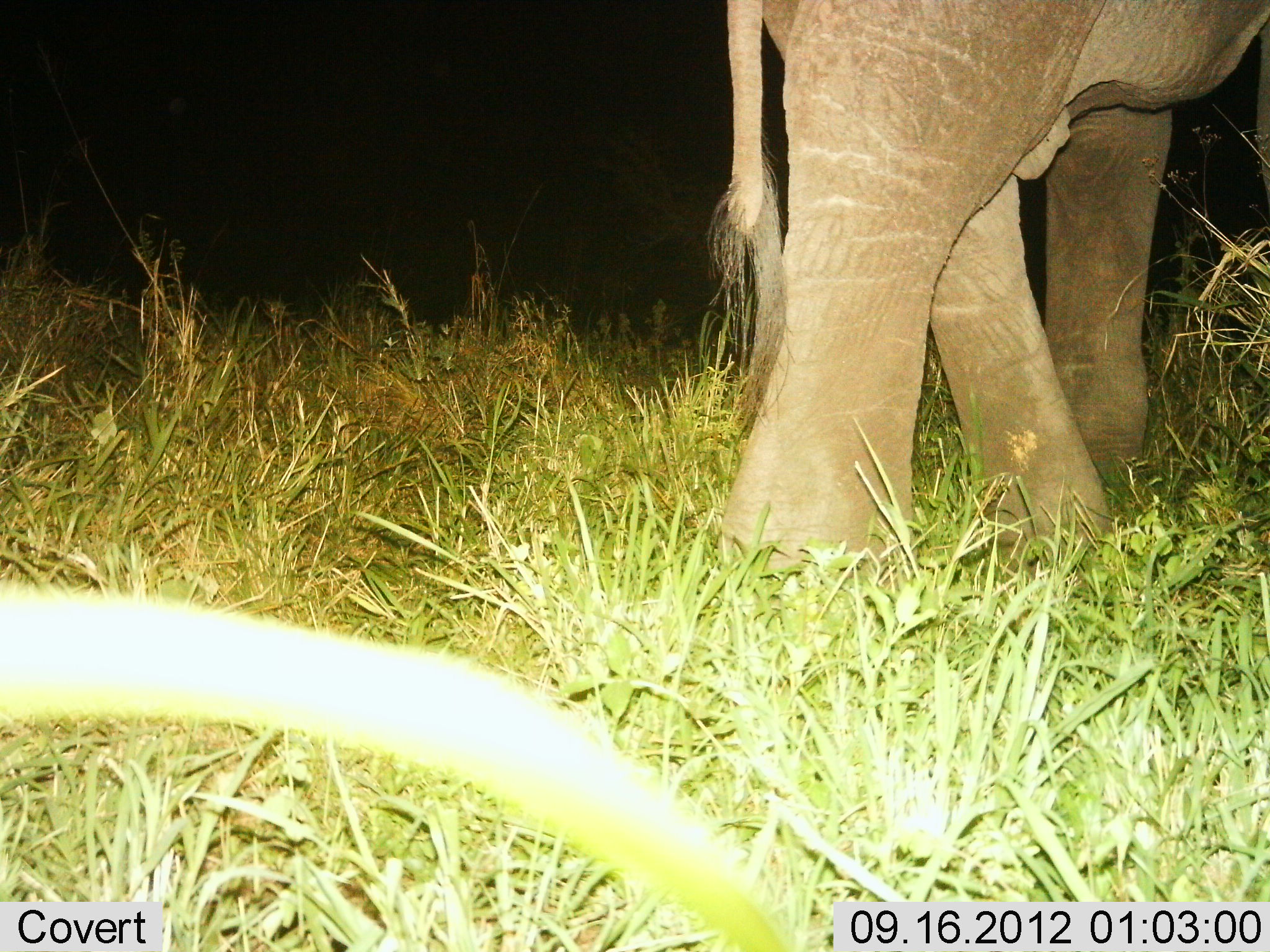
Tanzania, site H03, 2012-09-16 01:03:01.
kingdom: Animalia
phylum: Chordata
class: Mammalia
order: Proboscidea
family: Elephantidae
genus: Loxodonta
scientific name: Loxodonta africana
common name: african bush elephant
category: elephant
Elephant (african bush elephant) (Loxodonta africana), count 1. Behavior (volunteer vote fractions): standing 80%, resting 0%, moving 20%, interacting 0%. Young present (vote fraction): 0%. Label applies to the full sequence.